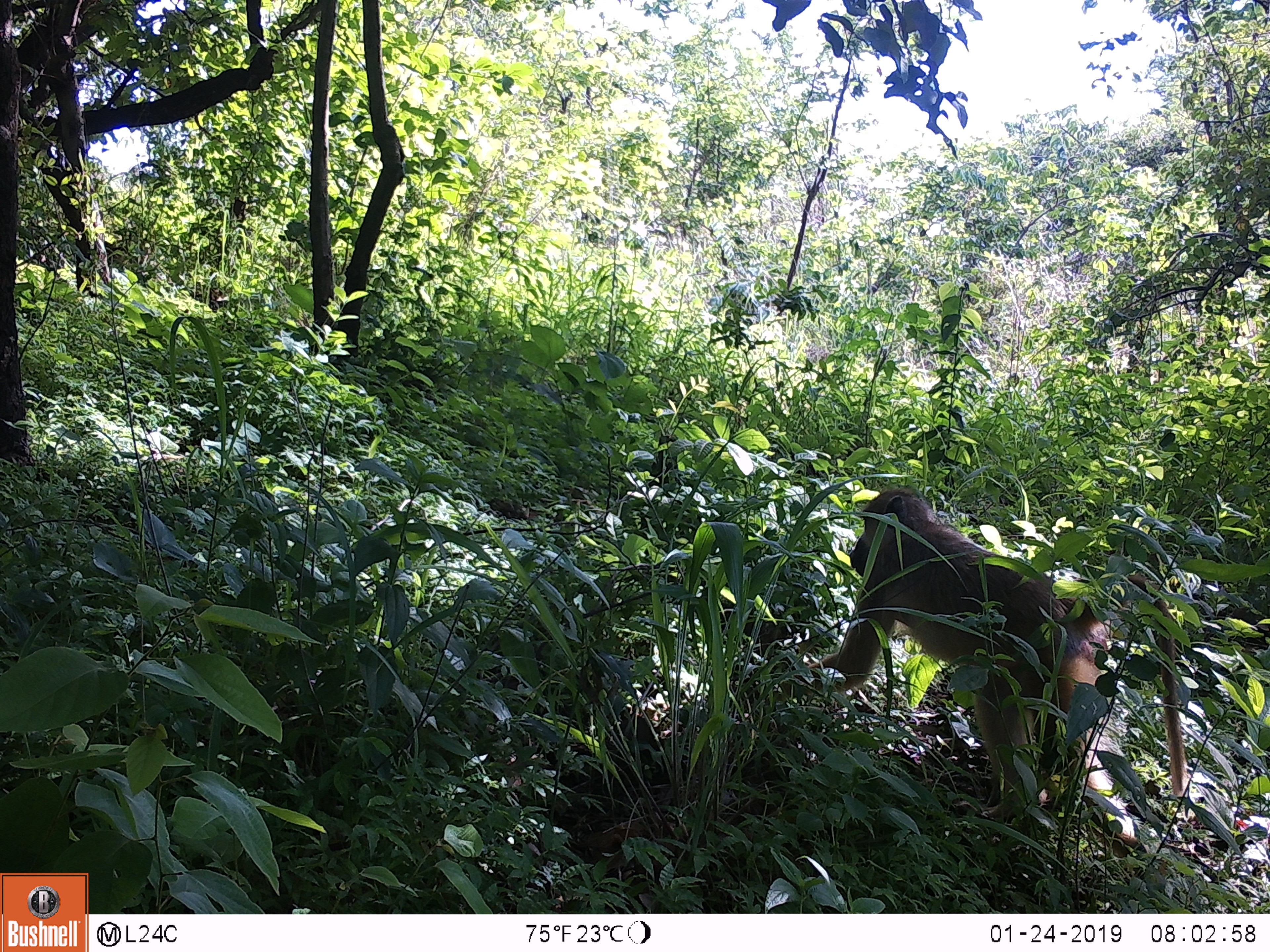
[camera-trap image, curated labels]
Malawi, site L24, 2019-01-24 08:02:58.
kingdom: Animalia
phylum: Chordata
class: Mammalia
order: Primates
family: Cercopithecidae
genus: Papio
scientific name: Papio cynocephalus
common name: yellow baboon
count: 1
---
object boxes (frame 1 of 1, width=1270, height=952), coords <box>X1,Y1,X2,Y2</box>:
yellow baboon: <box>813,467,1209,846</box>